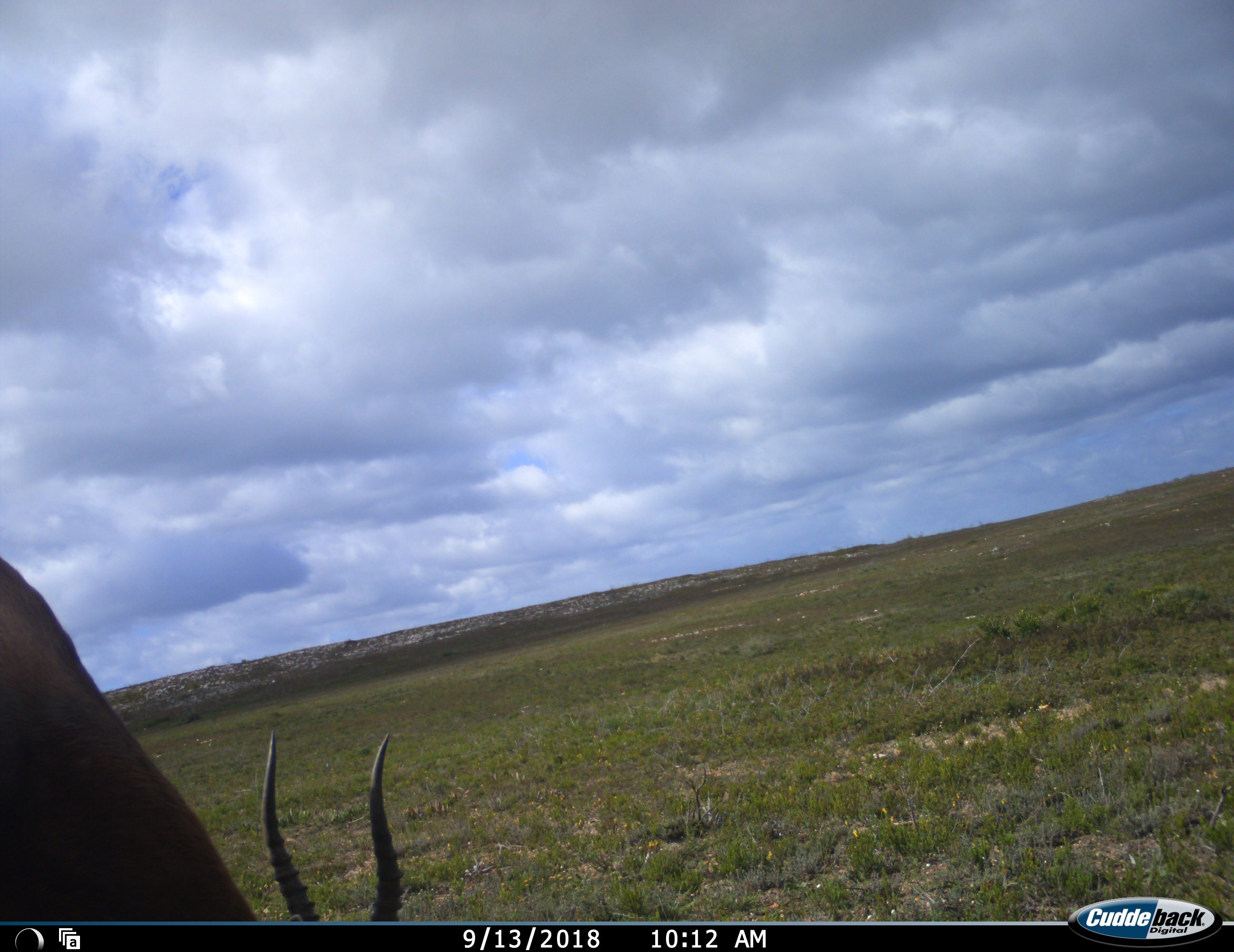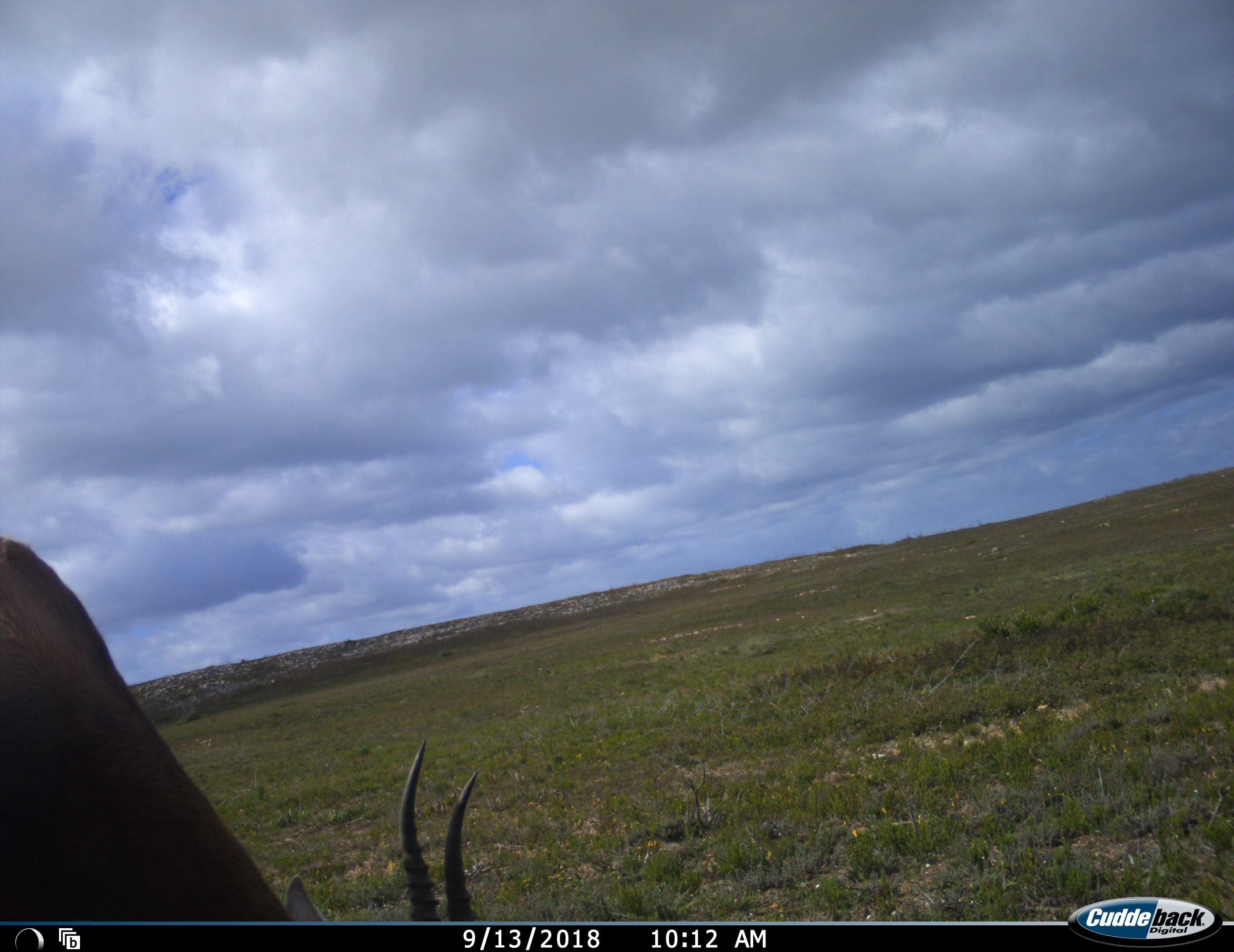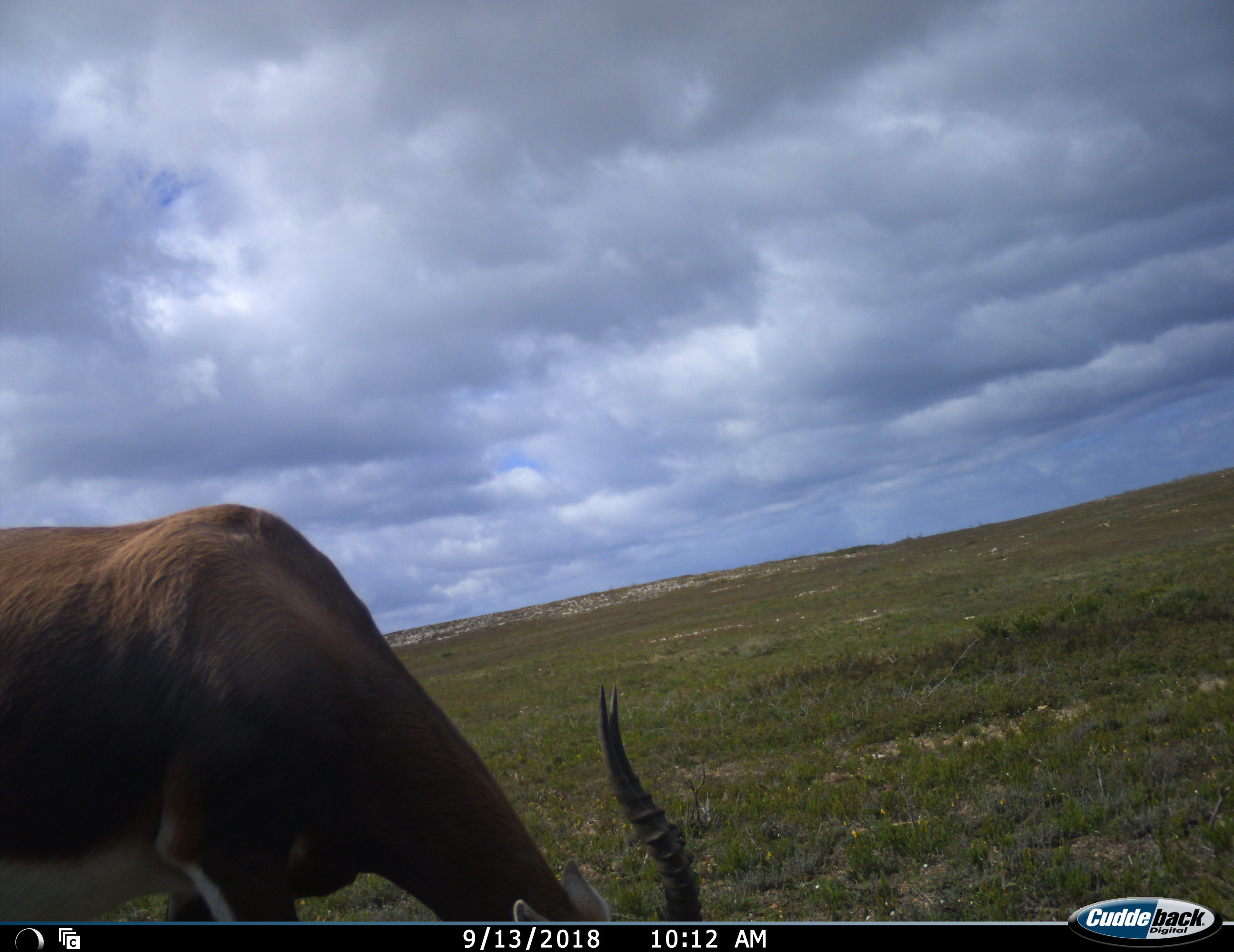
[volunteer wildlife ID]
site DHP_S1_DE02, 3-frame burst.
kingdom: Animalia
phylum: Chordata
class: Mammalia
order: Artiodactyla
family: Bovidae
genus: Damaliscus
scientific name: Damaliscus pygargus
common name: bontebok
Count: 1.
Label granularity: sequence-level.